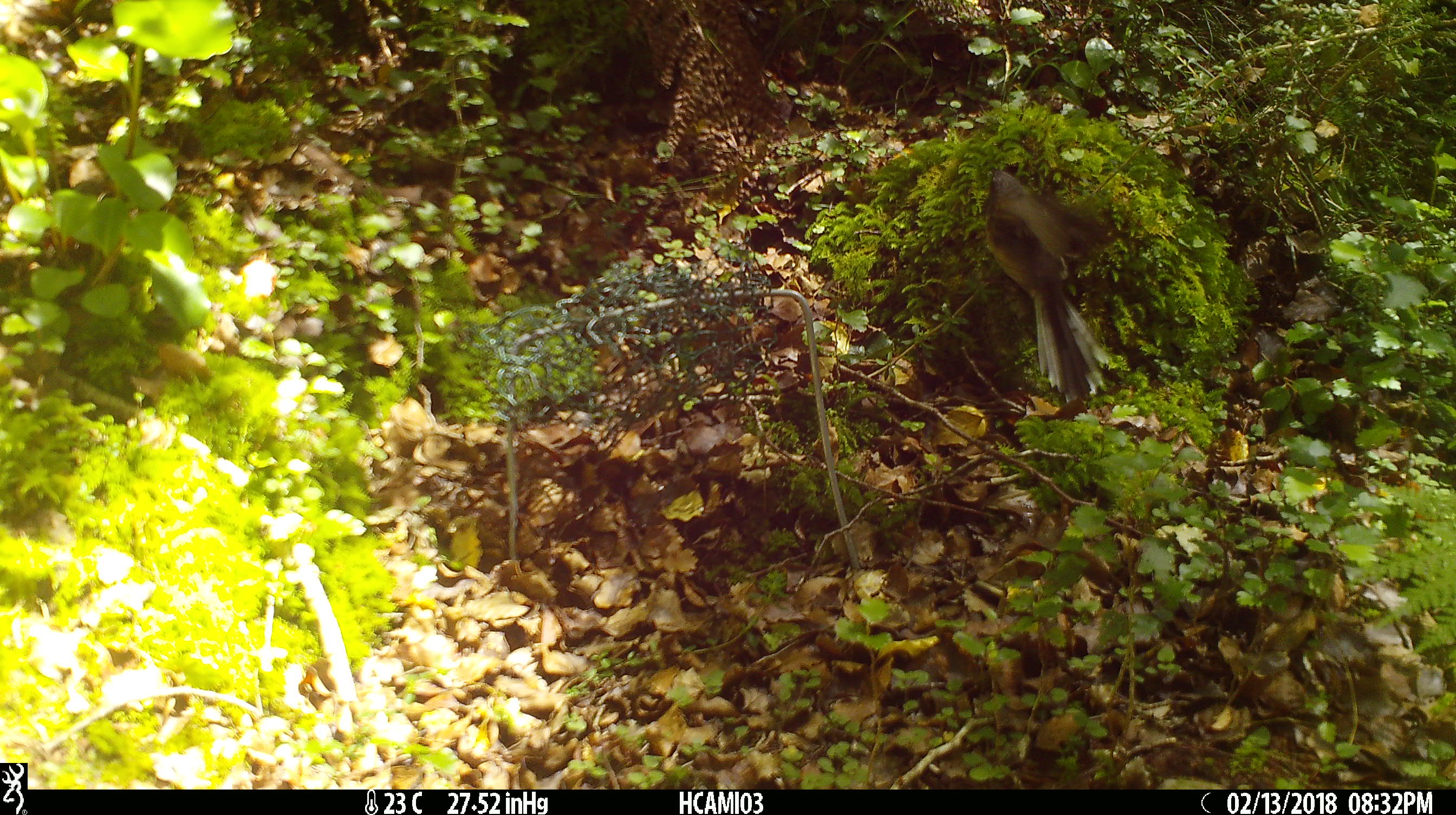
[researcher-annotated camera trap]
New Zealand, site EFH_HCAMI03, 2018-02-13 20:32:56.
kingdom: Animalia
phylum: Chordata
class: Aves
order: Passeriformes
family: Rhipiduridae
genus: Rhipidura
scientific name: Rhipidura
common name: fantails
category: fantail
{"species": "fantail (fantails) (Rhipidura)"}